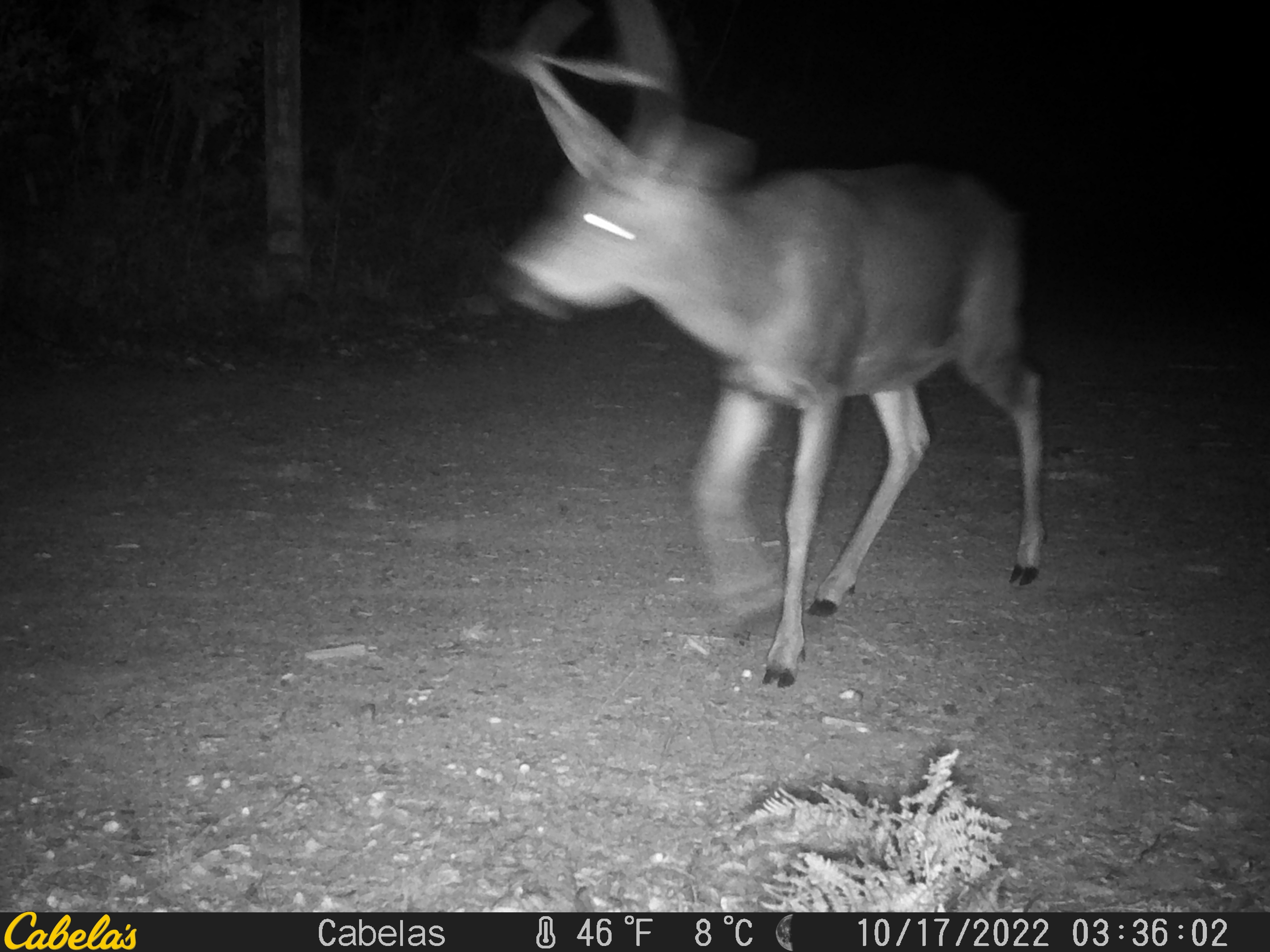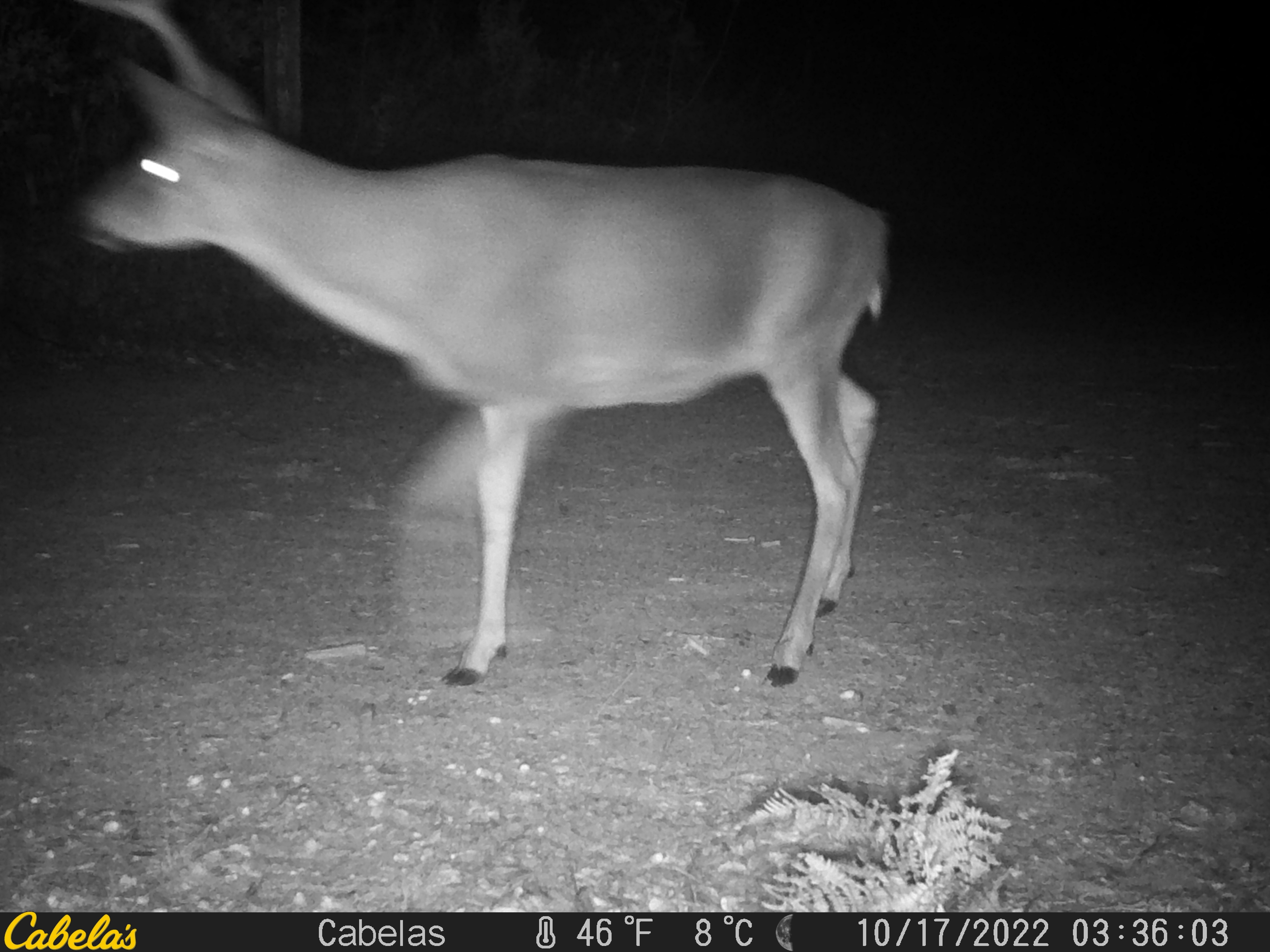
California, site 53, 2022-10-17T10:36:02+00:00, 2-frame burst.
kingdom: Animalia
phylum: Chordata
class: Mammalia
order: Artiodactyla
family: Cervidae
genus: Odocoileus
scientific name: Odocoileus hemionus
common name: mule deer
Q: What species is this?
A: Mule deer (Odocoileus hemionus).